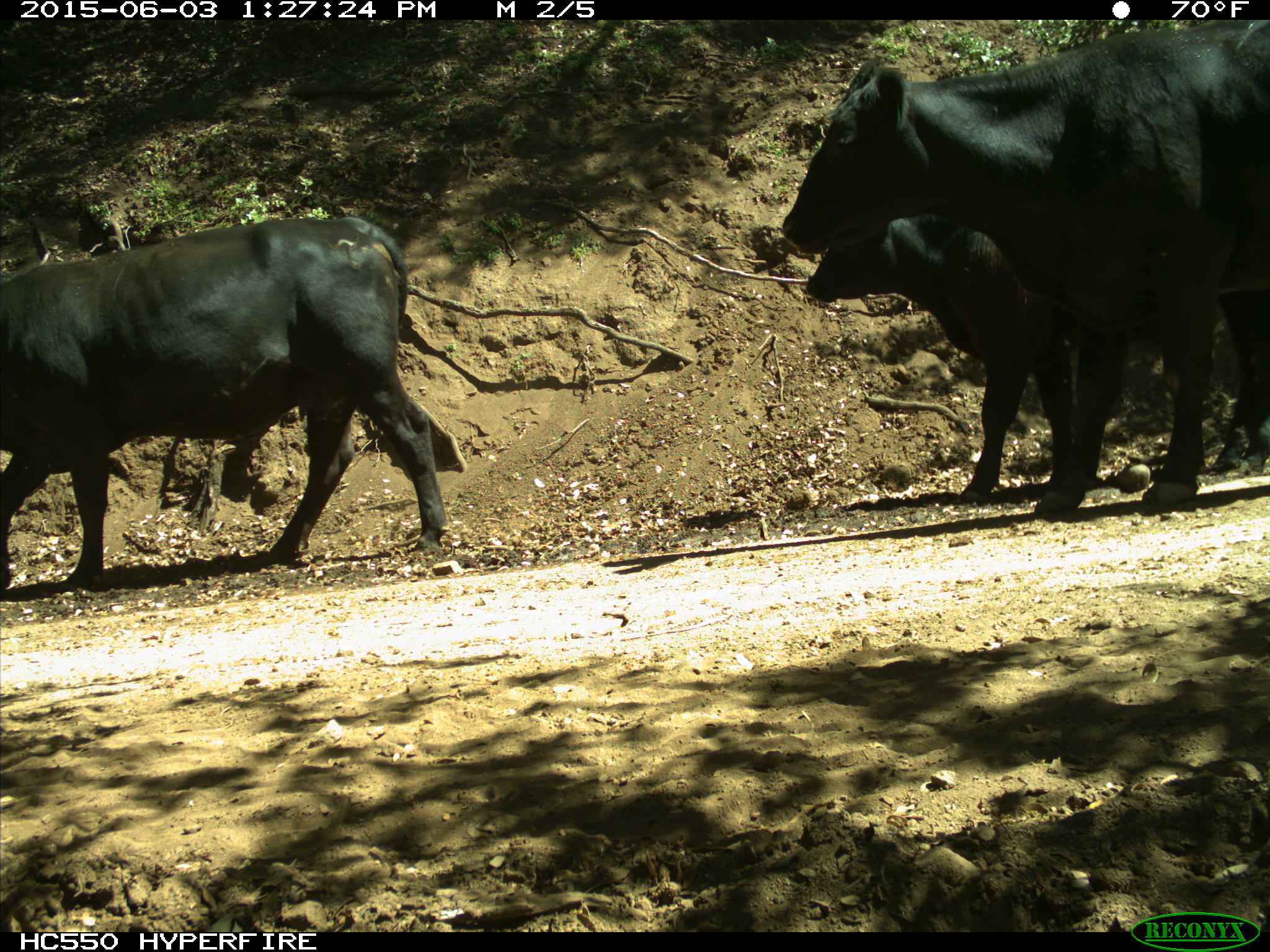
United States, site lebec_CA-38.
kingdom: Animalia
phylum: Chordata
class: Mammalia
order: Artiodactyla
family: Bovidae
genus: Bos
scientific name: Bos taurus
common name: domestic cow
Bos taurus (domestic cow).